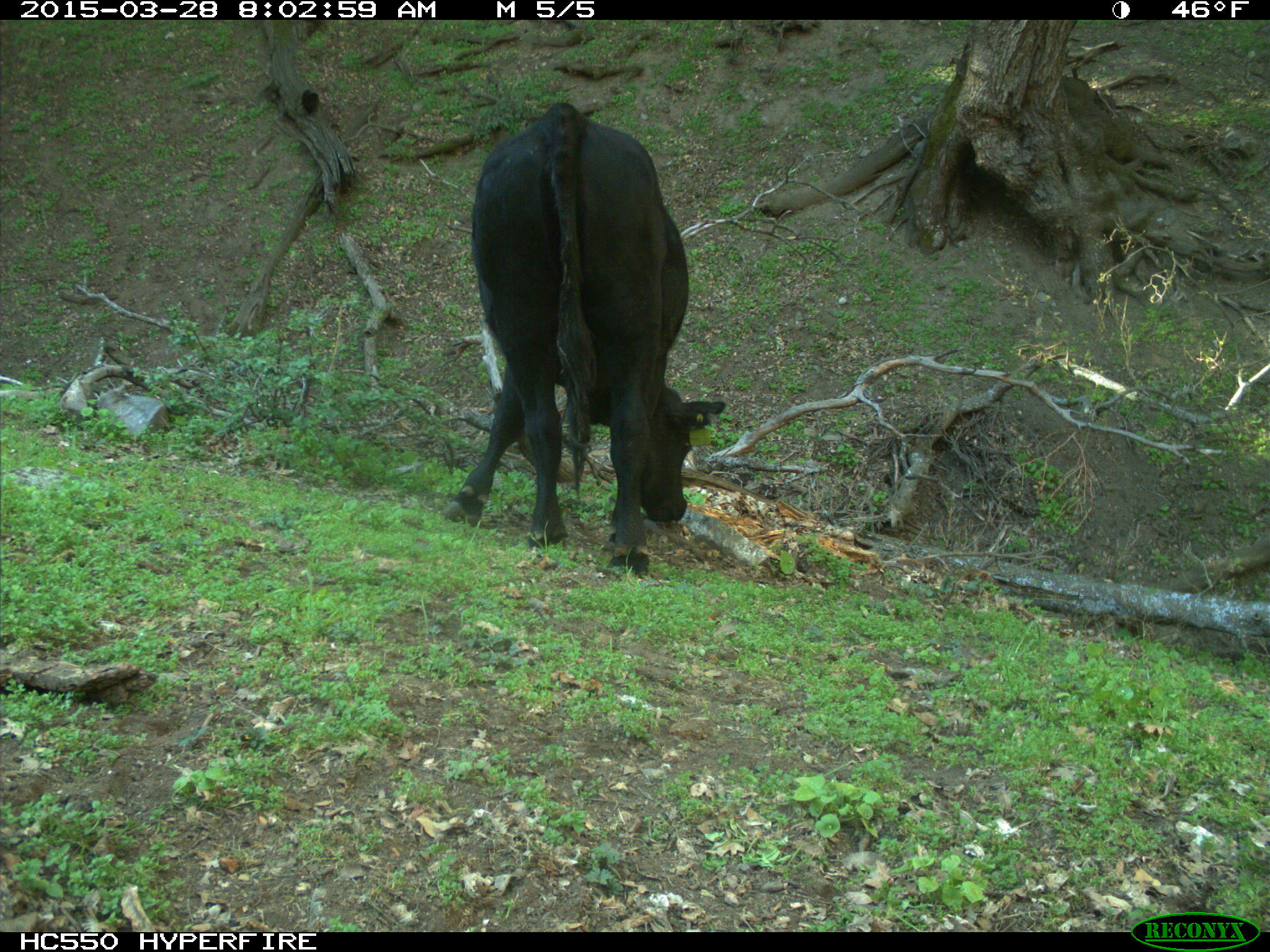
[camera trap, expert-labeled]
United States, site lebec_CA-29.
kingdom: Animalia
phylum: Chordata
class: Mammalia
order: Artiodactyla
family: Bovidae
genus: Bos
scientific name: Bos taurus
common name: domestic cow